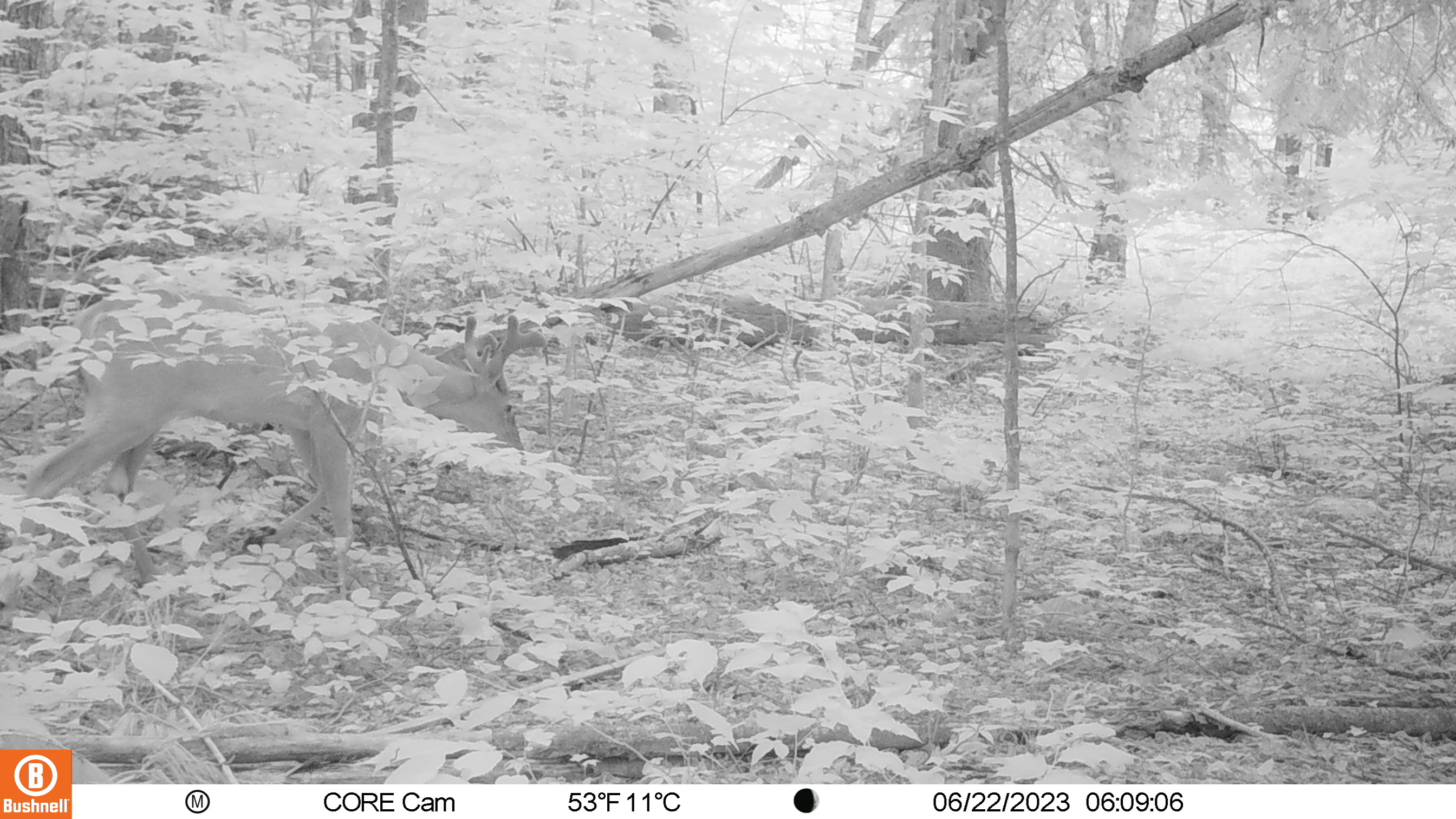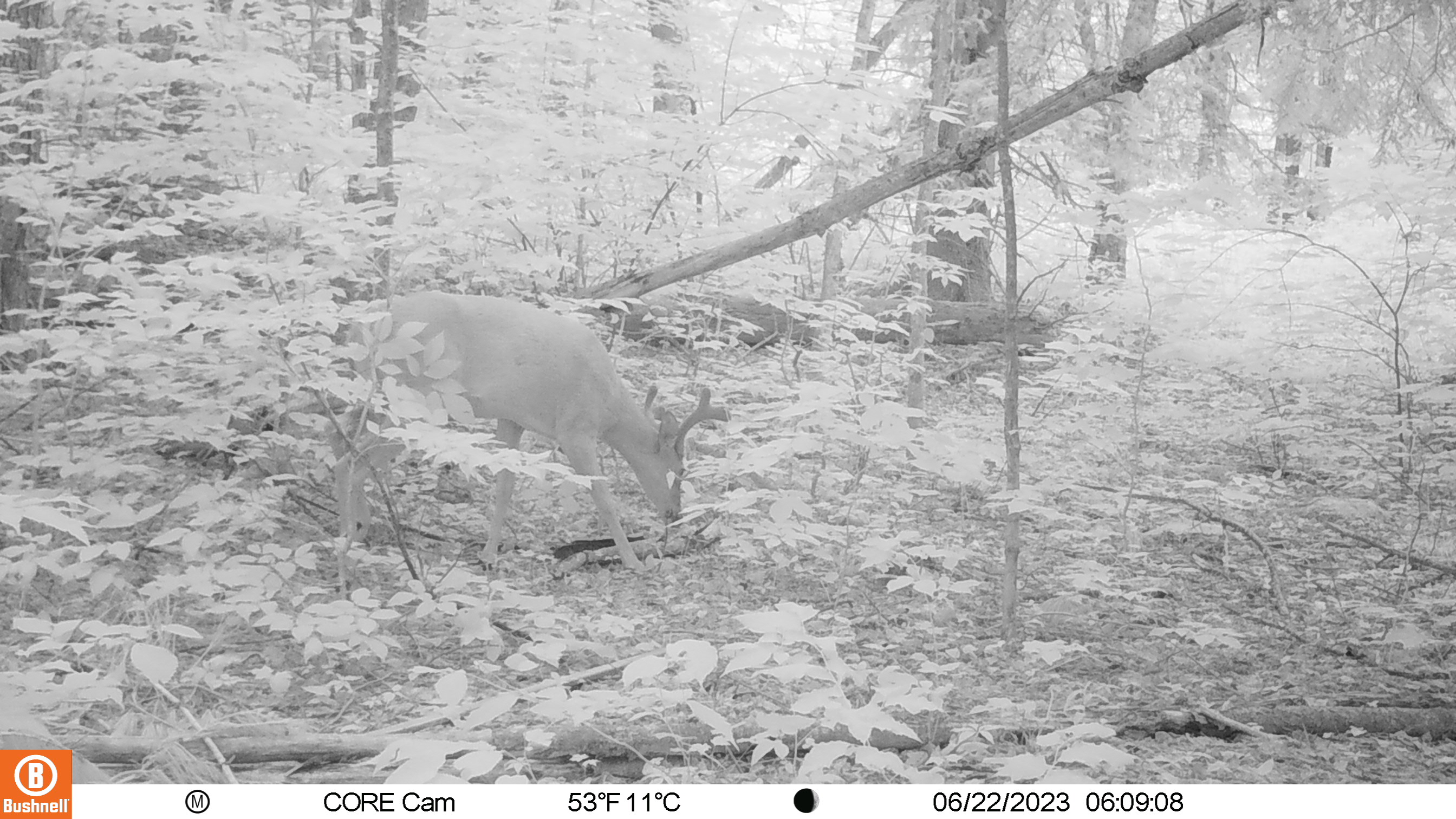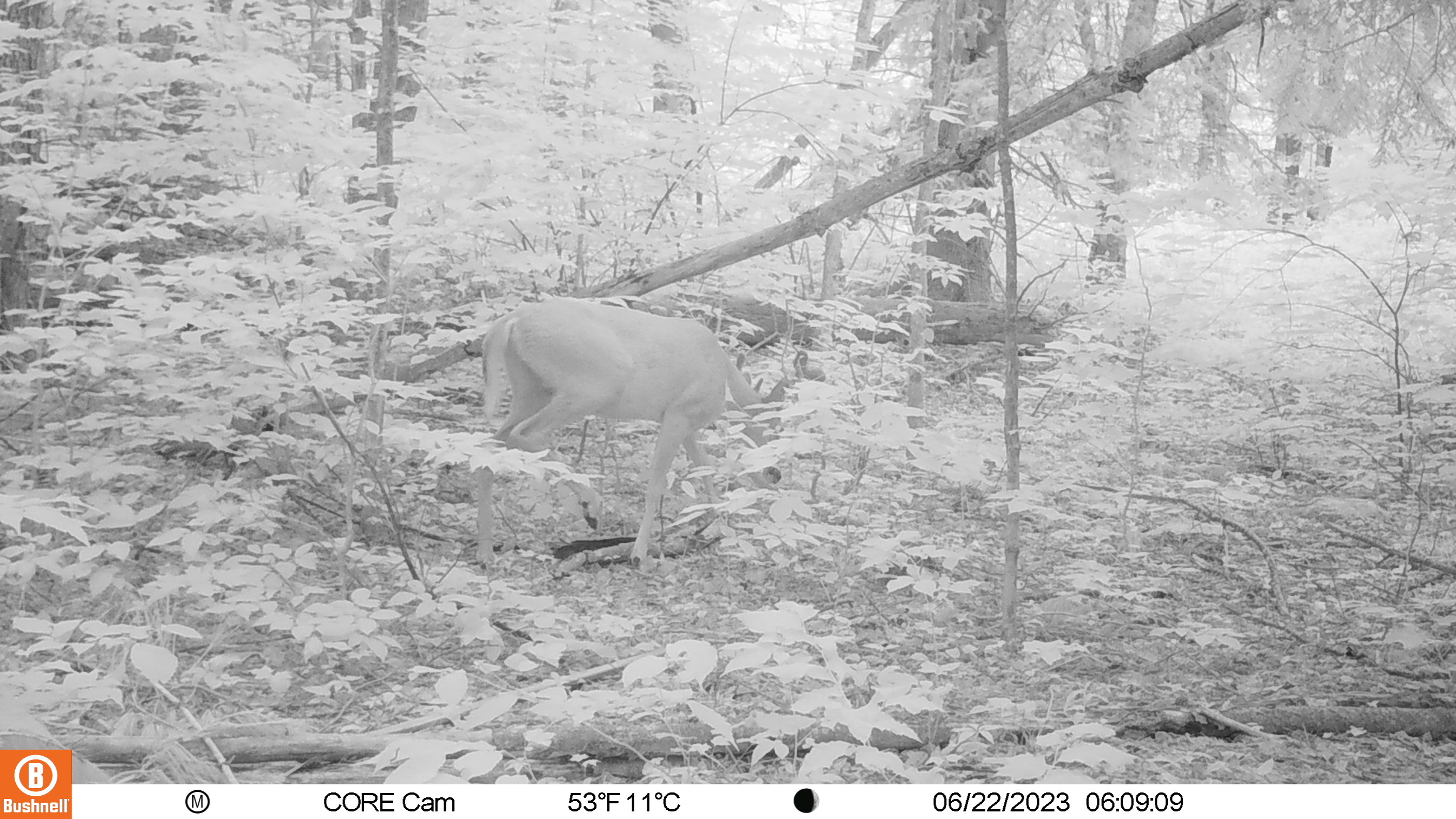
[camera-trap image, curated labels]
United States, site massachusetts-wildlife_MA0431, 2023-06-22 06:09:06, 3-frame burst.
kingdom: Animalia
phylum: Chordata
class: Mammalia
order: Artiodactyla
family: Cervidae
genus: Odocoileus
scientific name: Odocoileus virginianus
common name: white-tailed deer